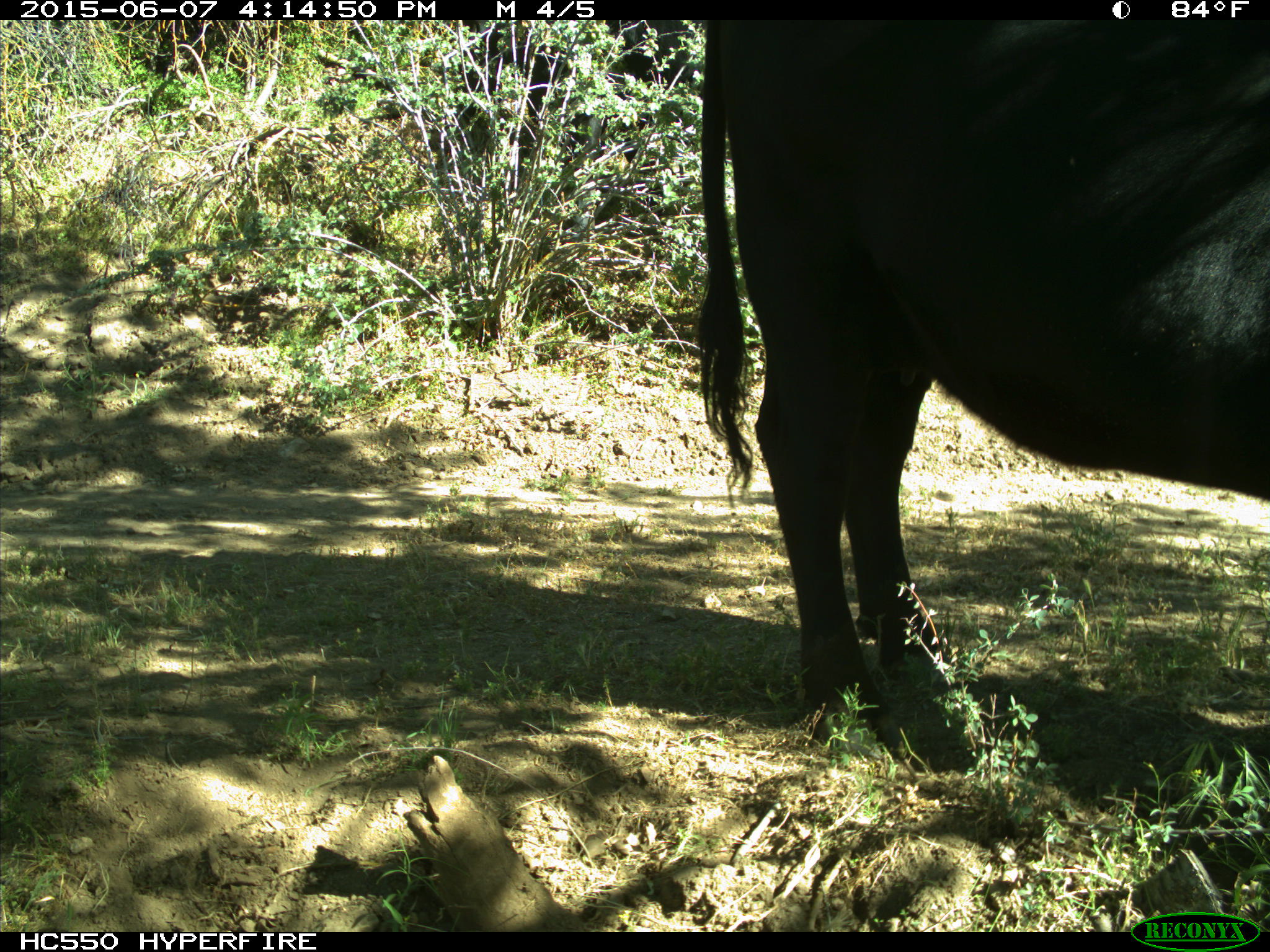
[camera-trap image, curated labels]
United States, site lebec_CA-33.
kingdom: Animalia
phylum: Chordata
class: Mammalia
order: Artiodactyla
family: Bovidae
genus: Bos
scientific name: Bos taurus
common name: domestic cow